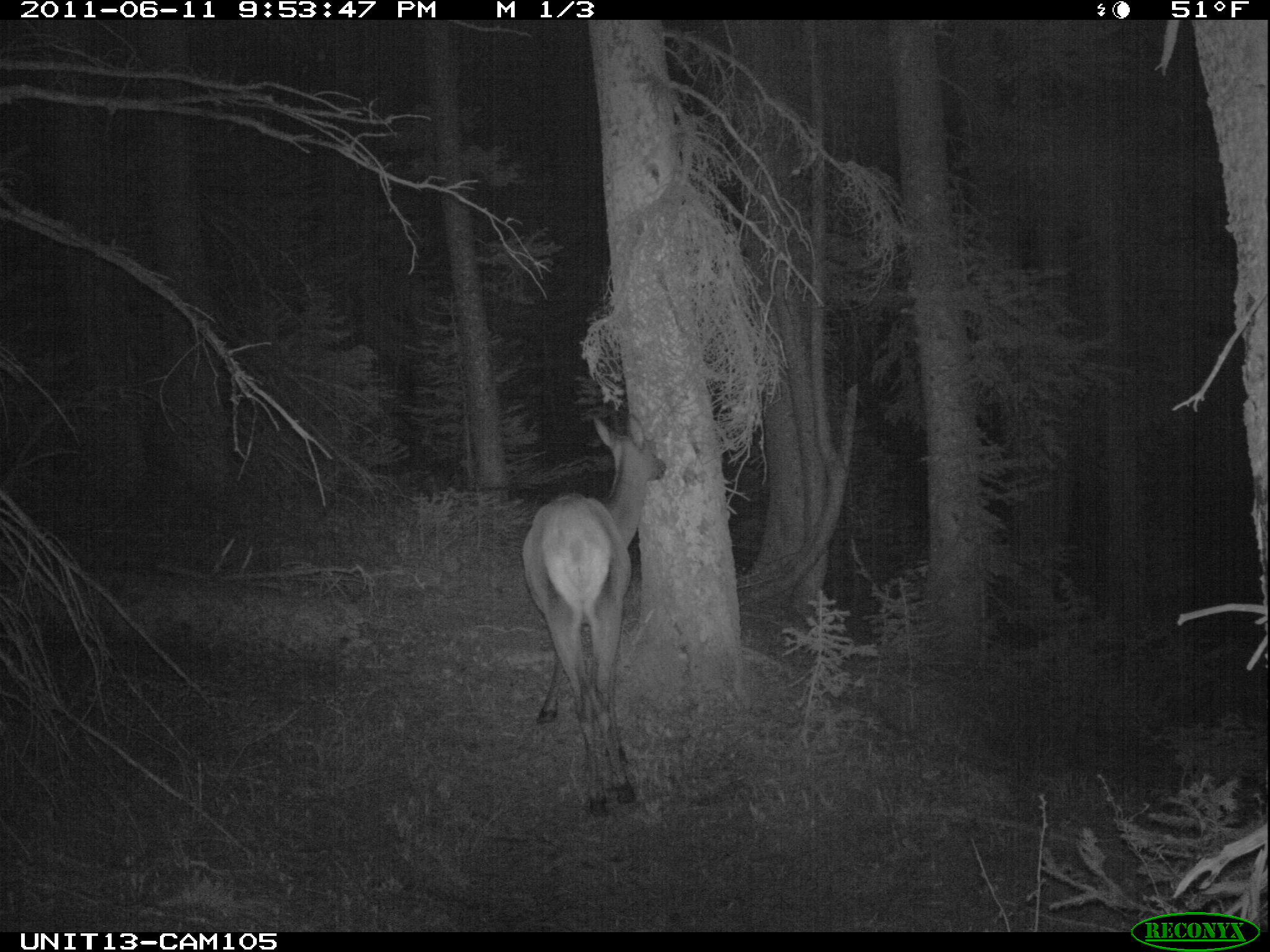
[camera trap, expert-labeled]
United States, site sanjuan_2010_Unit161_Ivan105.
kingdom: Animalia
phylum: Chordata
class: Mammalia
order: Artiodactyla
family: Cervidae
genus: Cervus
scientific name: Cervus elaphus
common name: red deer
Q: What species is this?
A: Cervus elaphus (red deer).